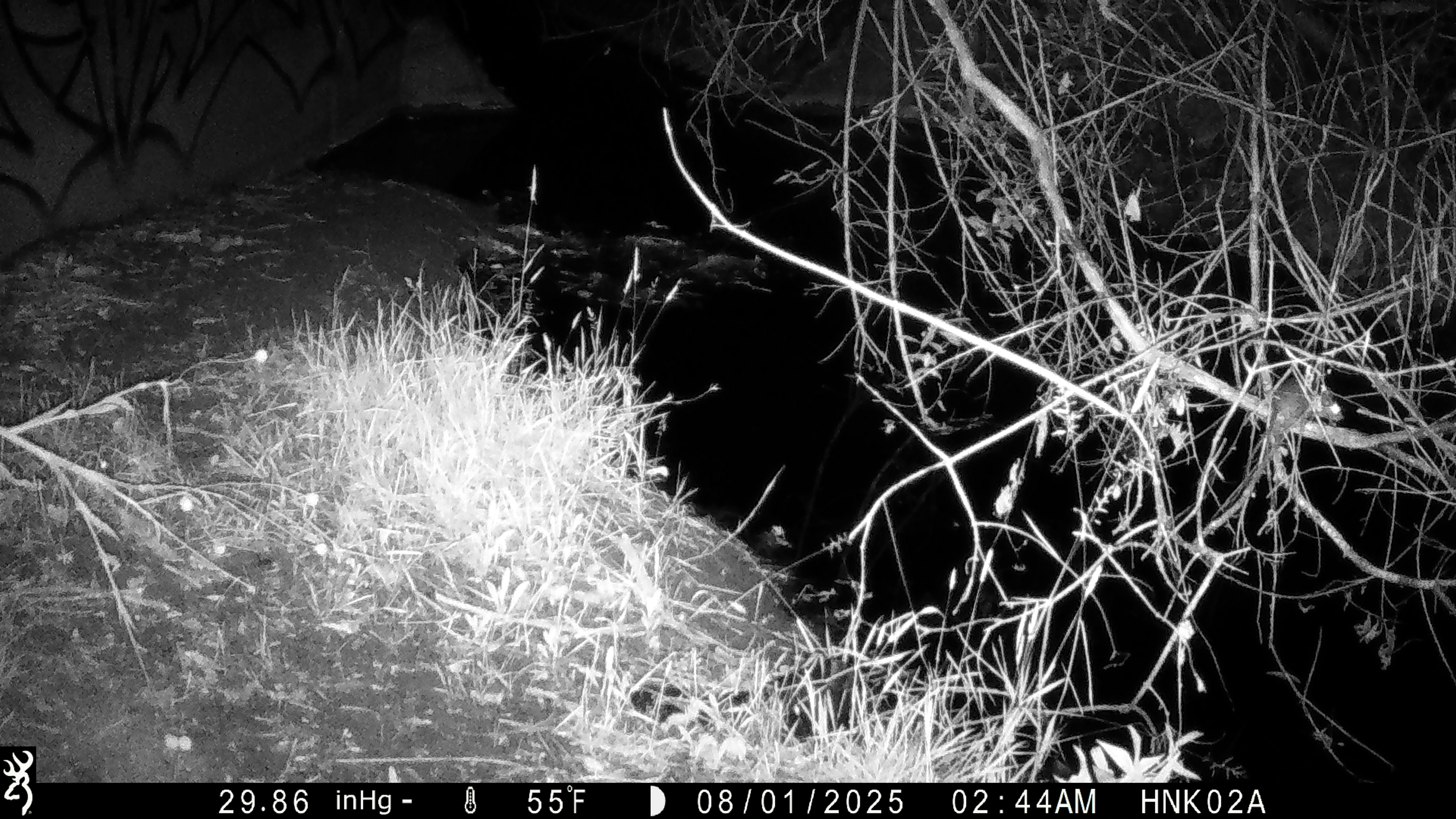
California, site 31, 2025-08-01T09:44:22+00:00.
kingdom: Animalia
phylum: Chordata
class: Mammalia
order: Rodentia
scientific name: Rodentia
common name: mouse or rat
Mouse or rat (Rodentia).